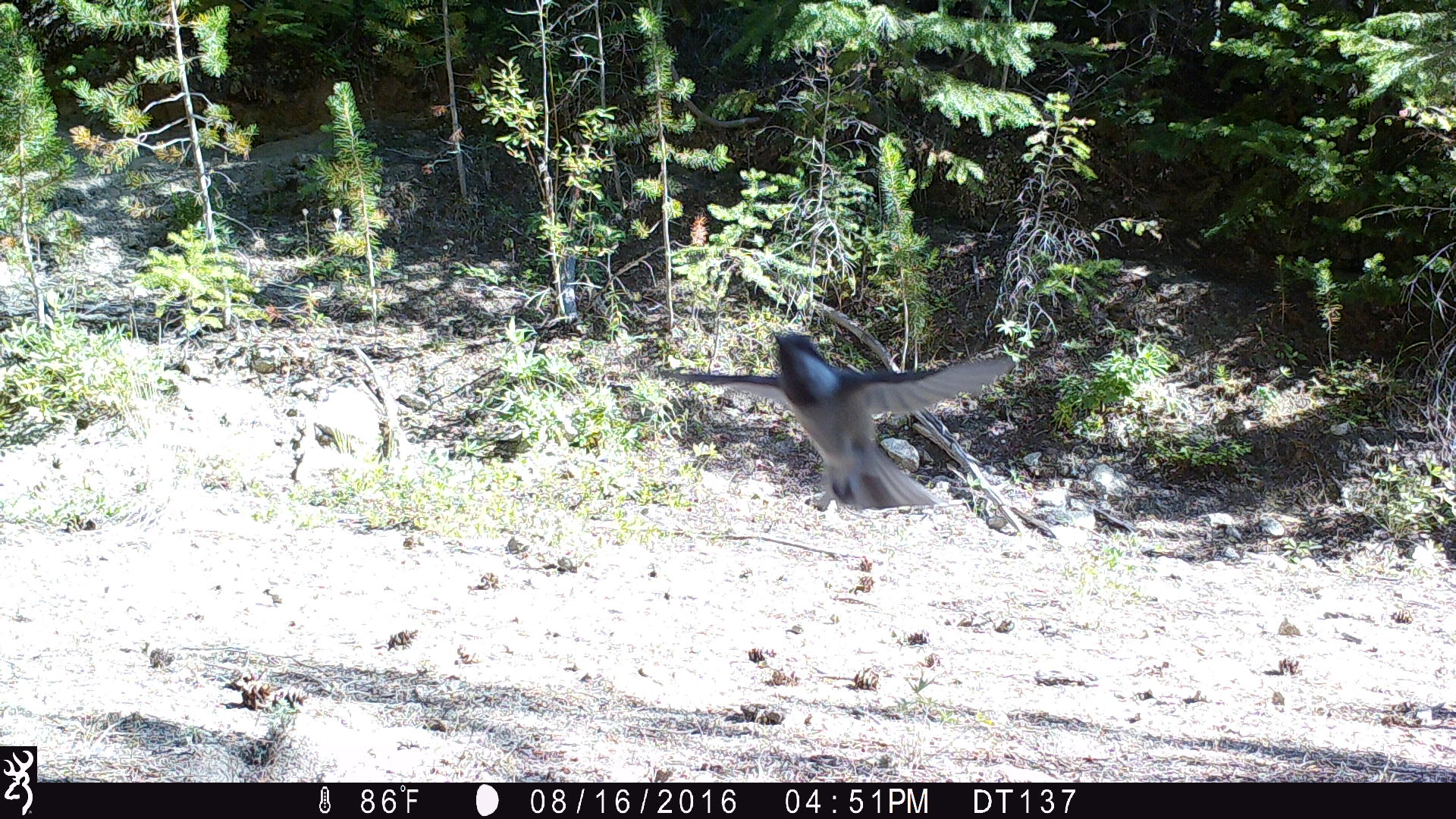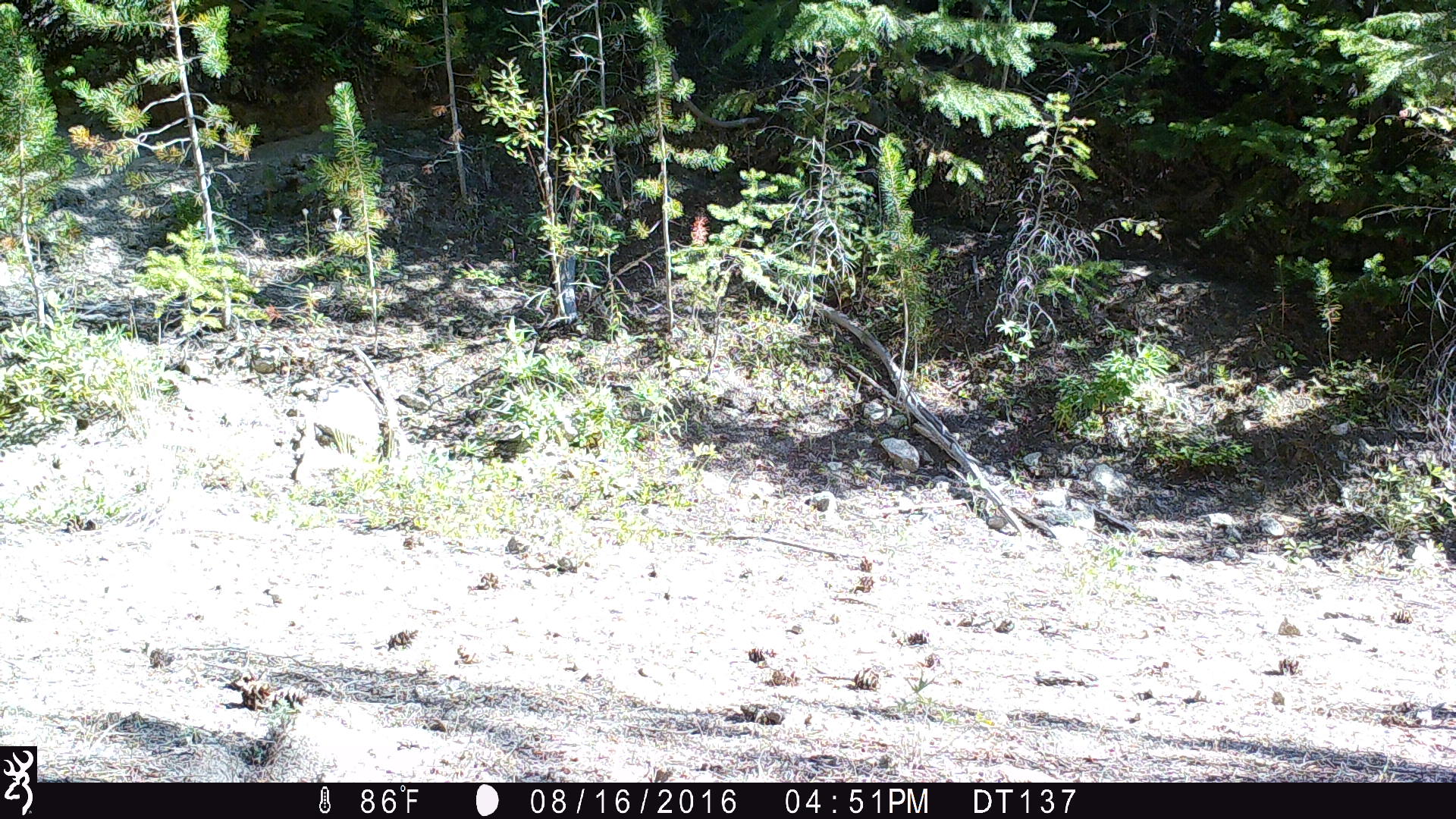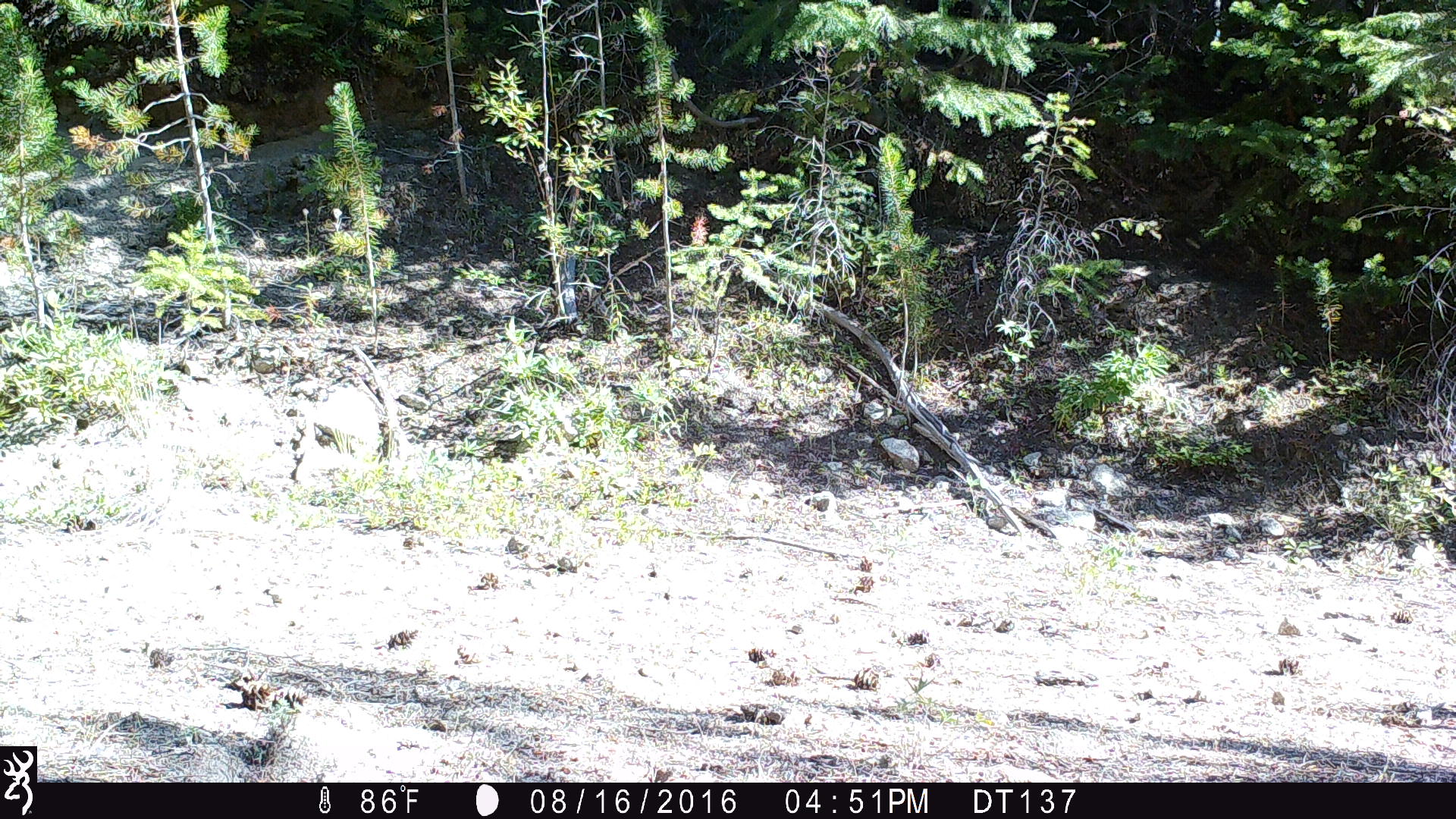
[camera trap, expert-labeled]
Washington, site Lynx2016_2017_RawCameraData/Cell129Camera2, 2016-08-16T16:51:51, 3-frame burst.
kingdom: Animalia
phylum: Chordata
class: Aves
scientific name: Aves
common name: birds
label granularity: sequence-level